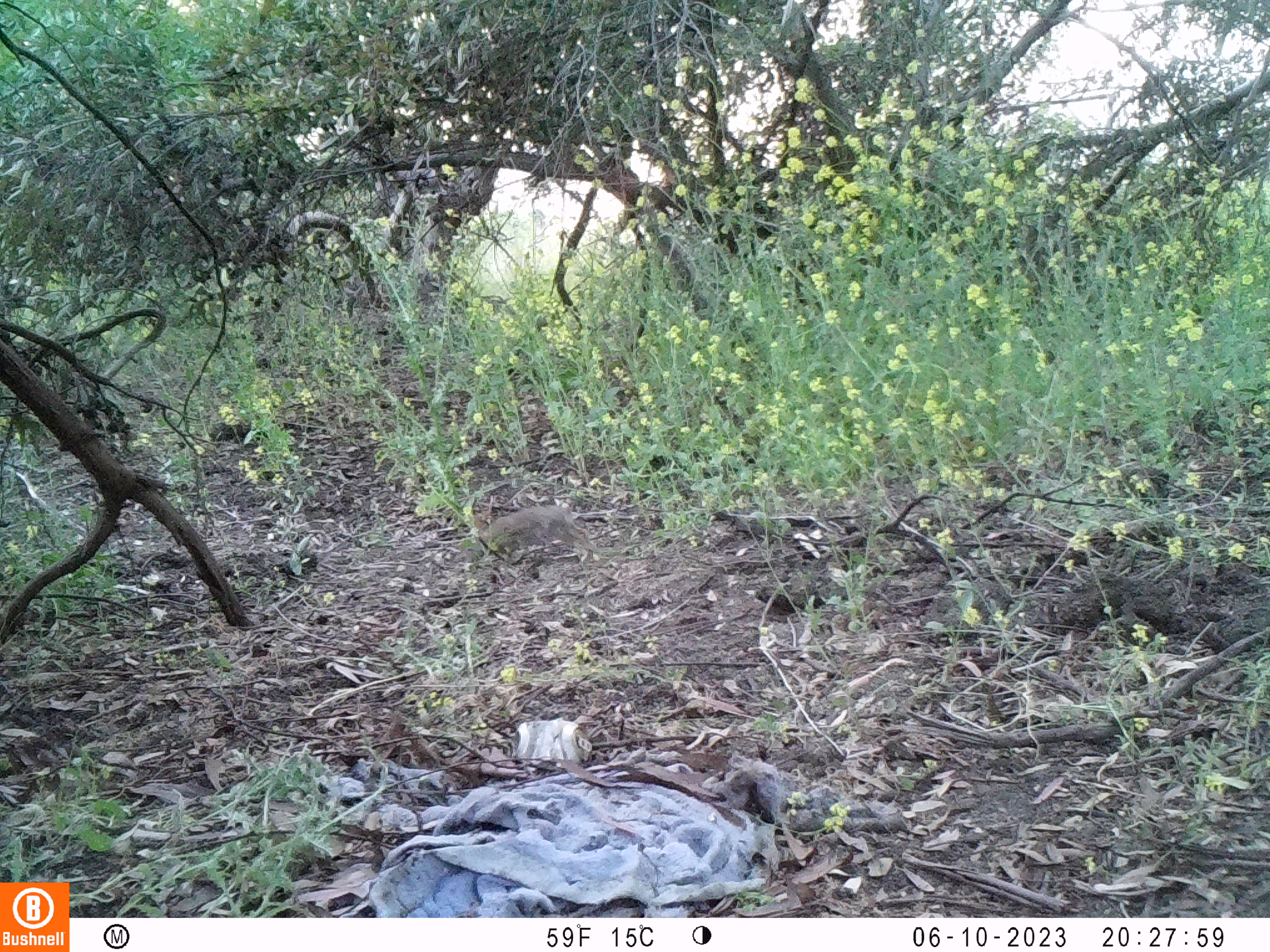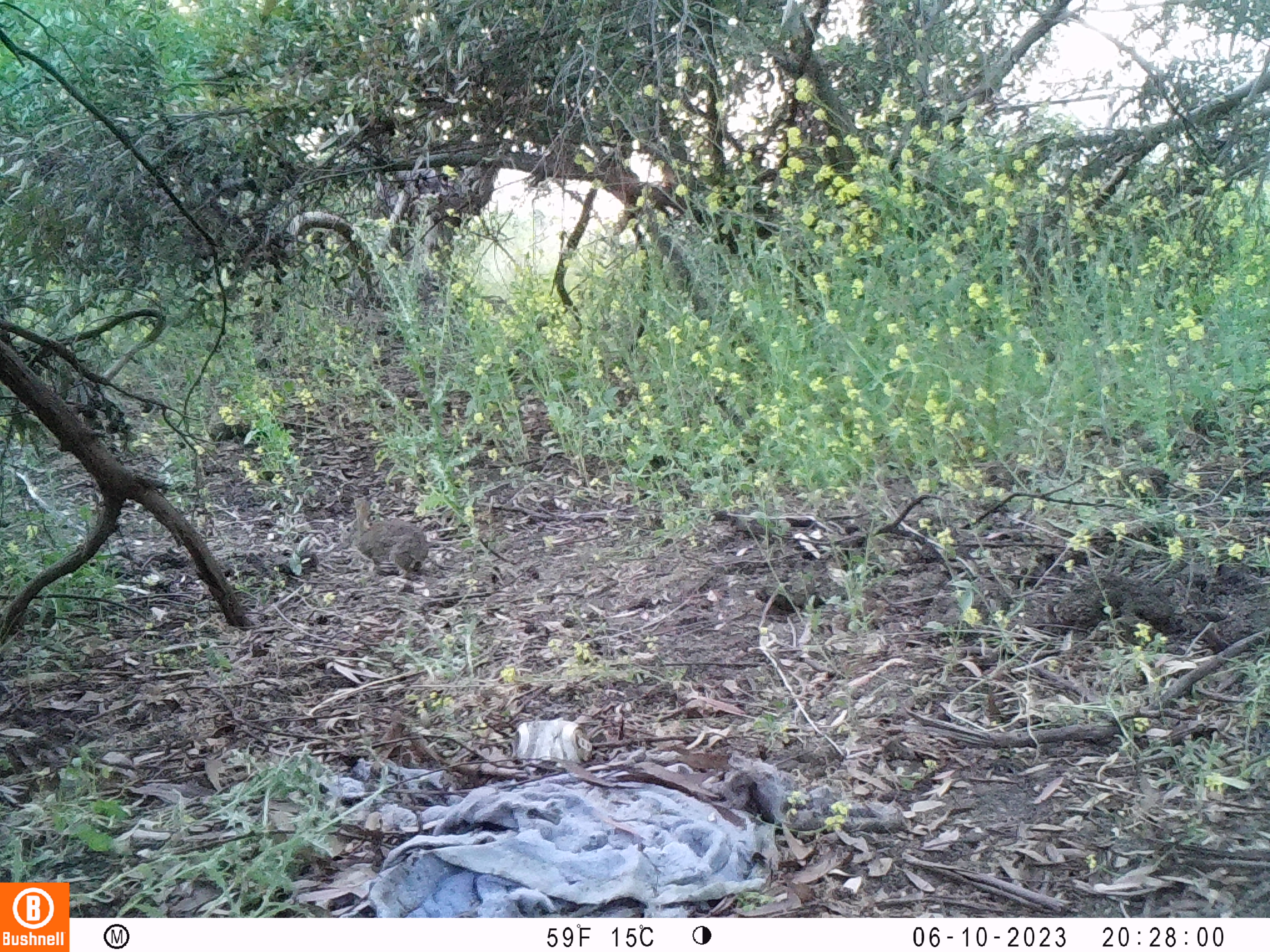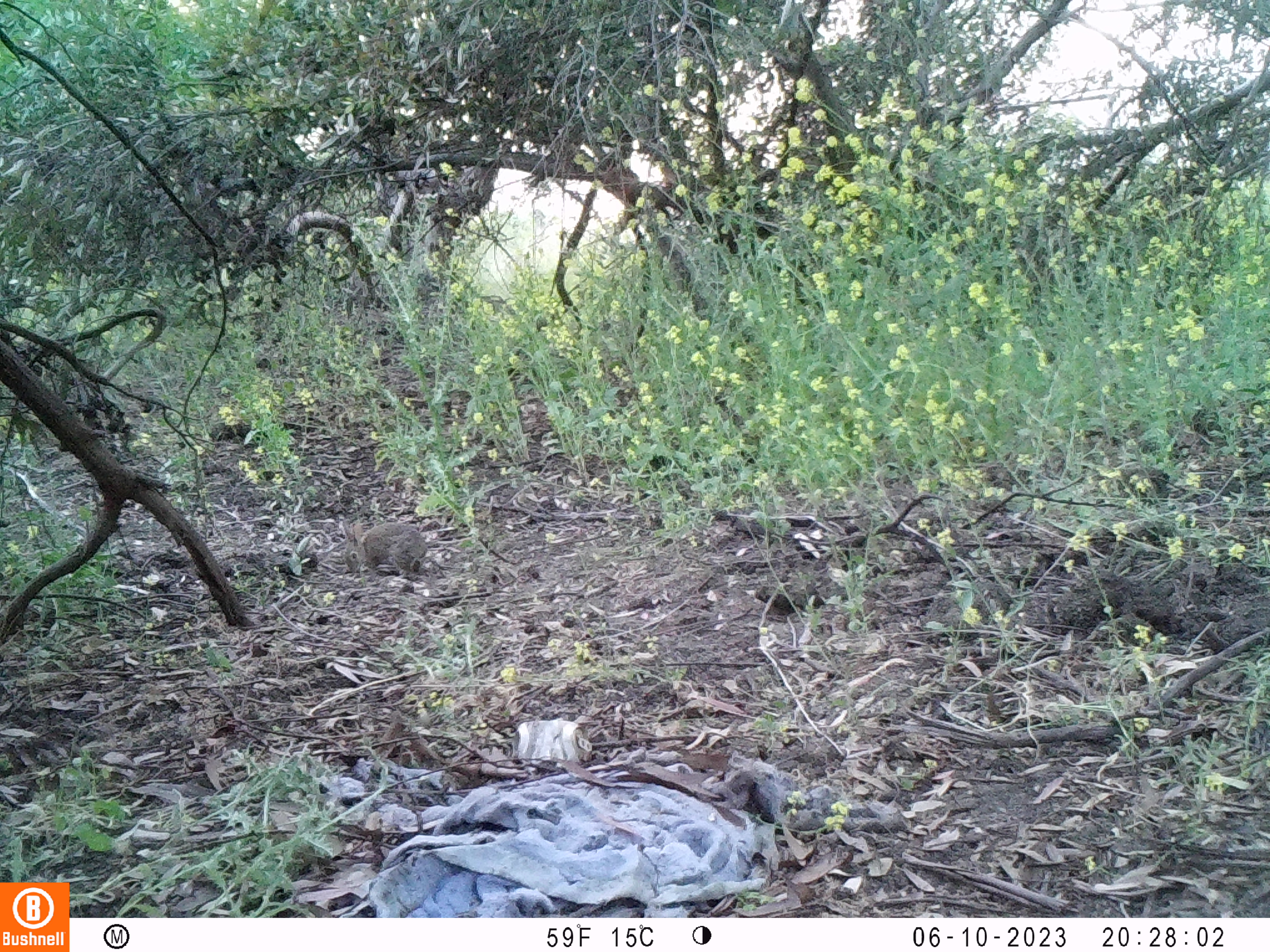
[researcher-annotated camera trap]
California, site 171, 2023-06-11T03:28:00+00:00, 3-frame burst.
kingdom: Animalia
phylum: Chordata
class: Mammalia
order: Lagomorpha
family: Leporidae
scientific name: Leporidae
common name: rabbit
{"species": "rabbit (Leporidae)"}